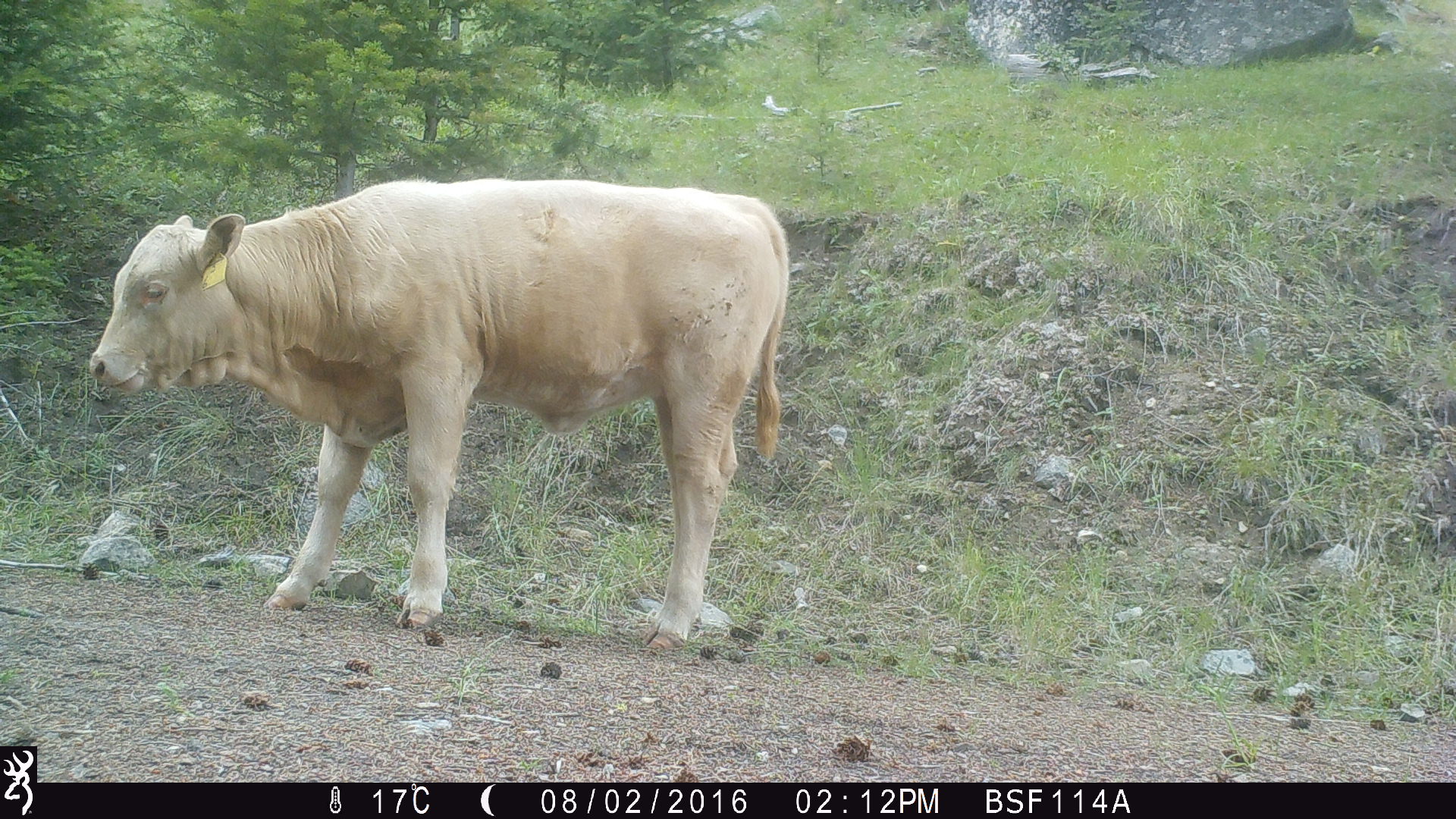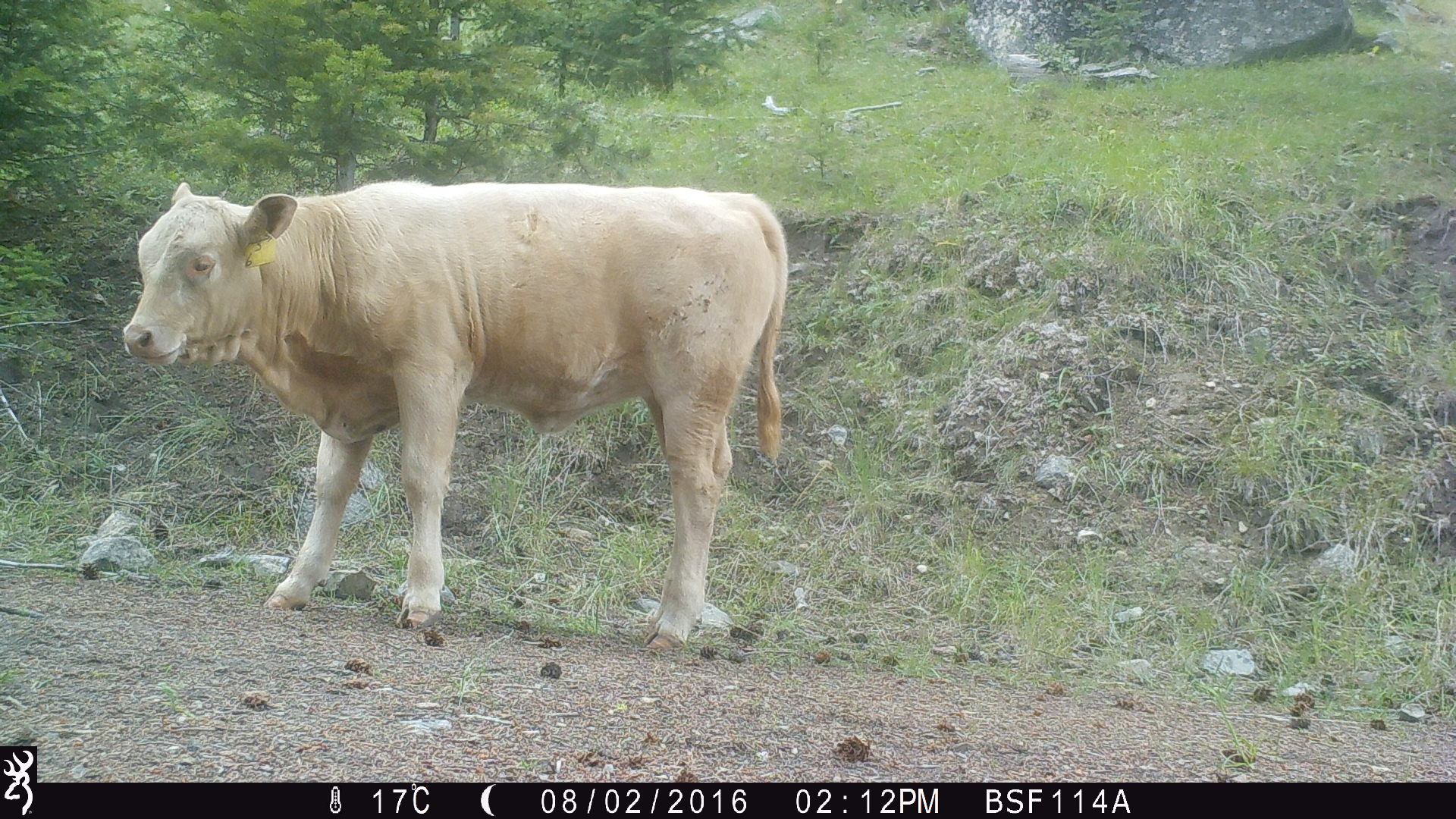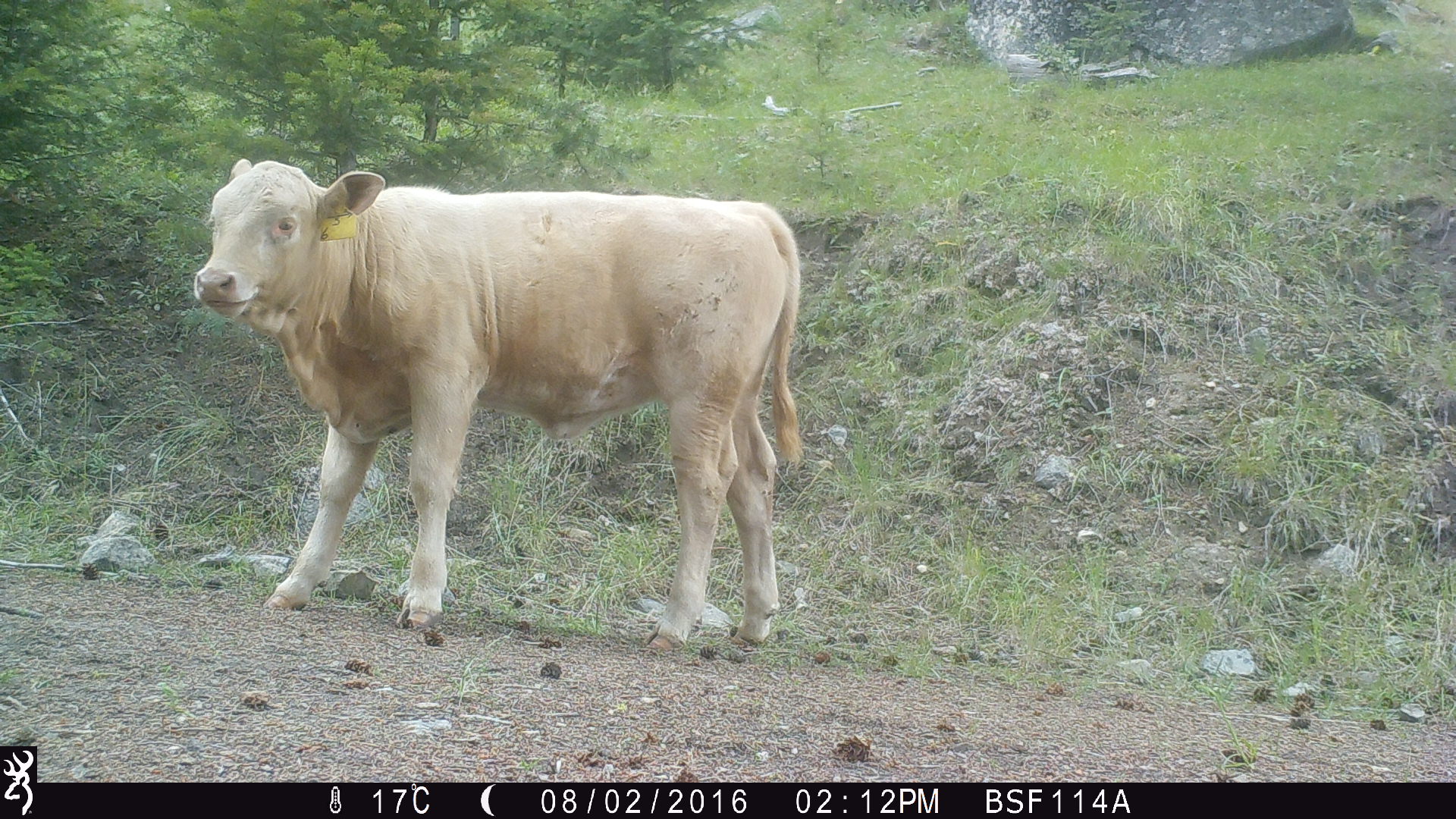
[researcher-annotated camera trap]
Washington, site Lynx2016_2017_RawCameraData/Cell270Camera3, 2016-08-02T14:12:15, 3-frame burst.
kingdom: Animalia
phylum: Chordata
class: Mammalia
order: Artiodactyla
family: Bovidae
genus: Bos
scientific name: Bos taurus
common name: domestic cattle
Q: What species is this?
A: Domestic cattle (Bos taurus).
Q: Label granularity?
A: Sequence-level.